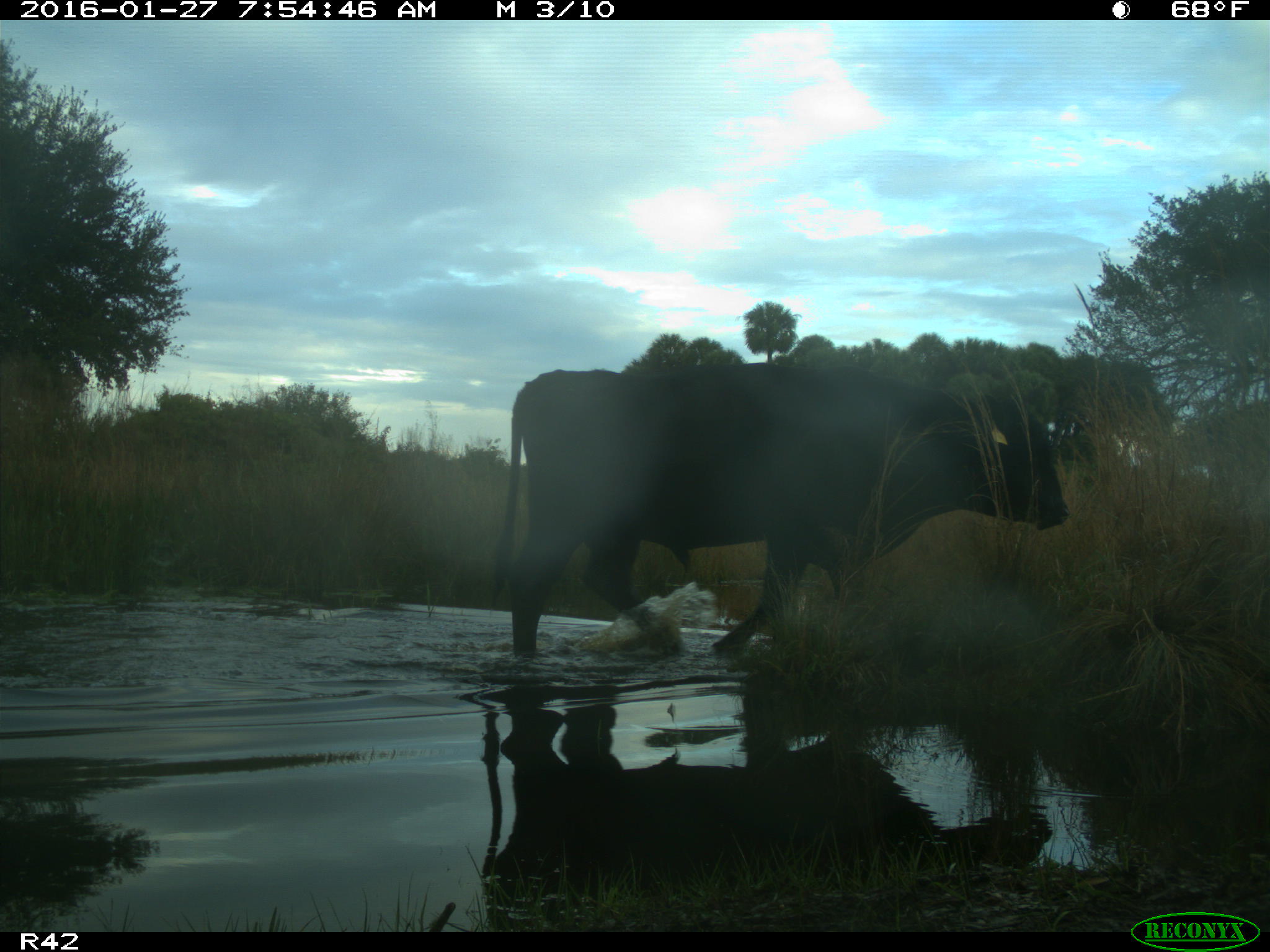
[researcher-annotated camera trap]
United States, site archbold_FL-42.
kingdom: Animalia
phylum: Chordata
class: Mammalia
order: Artiodactyla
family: Bovidae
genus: Bos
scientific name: Bos taurus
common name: domestic cow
Bos taurus (domestic cow).